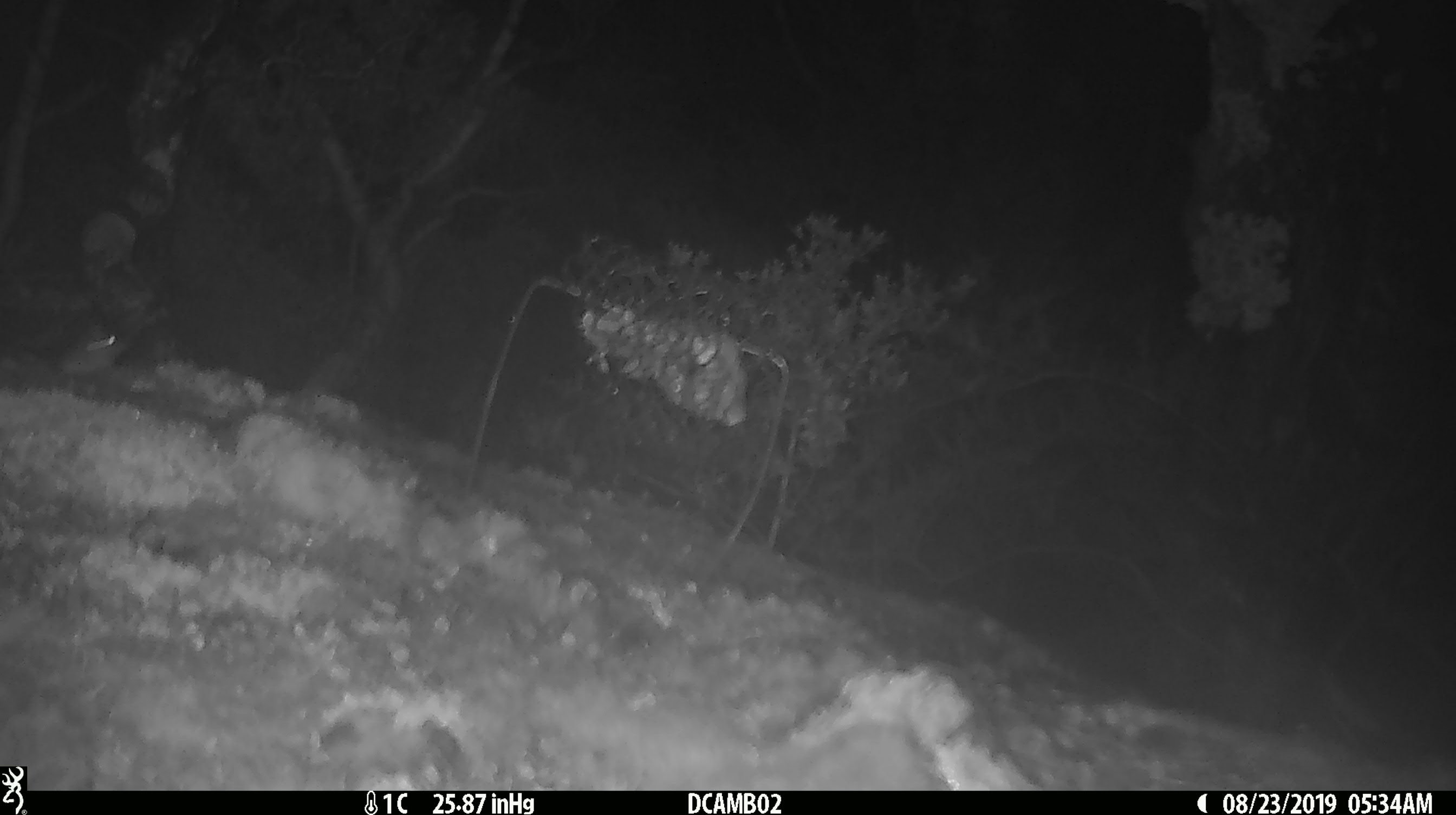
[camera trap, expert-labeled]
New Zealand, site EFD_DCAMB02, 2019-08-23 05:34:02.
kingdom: Animalia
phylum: Chordata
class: Mammalia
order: Rodentia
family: Muridae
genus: Mus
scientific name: Mus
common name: mouse